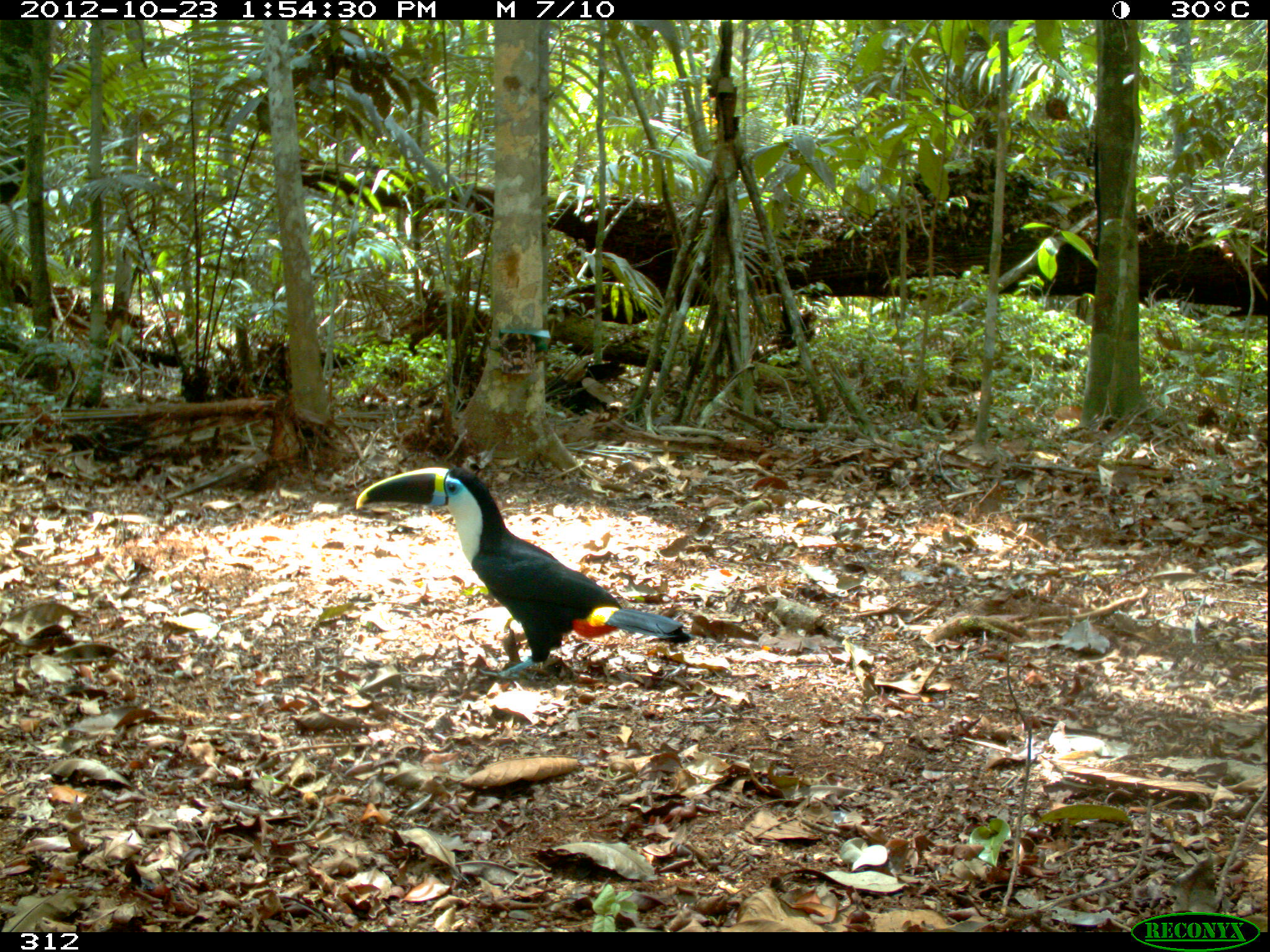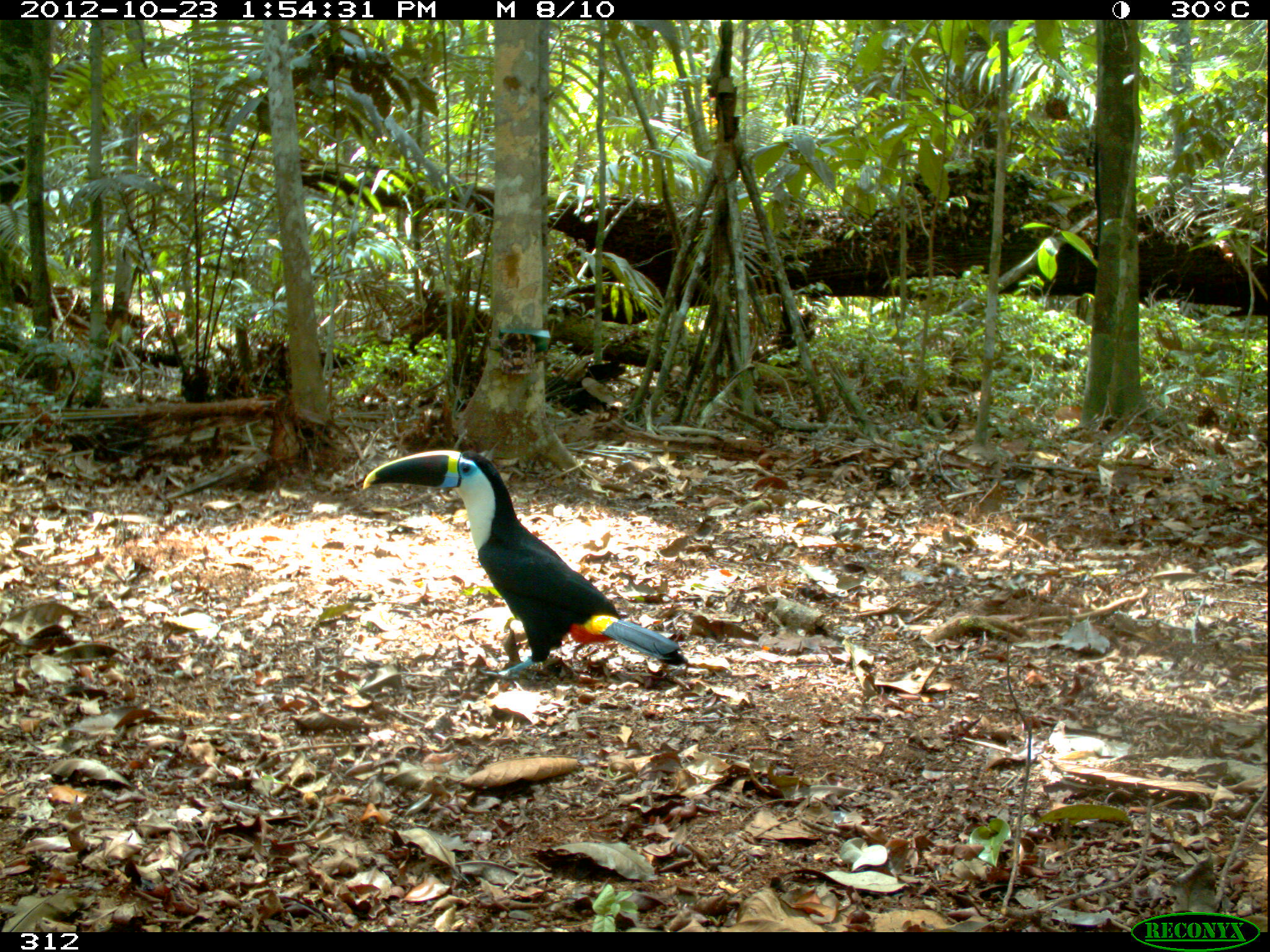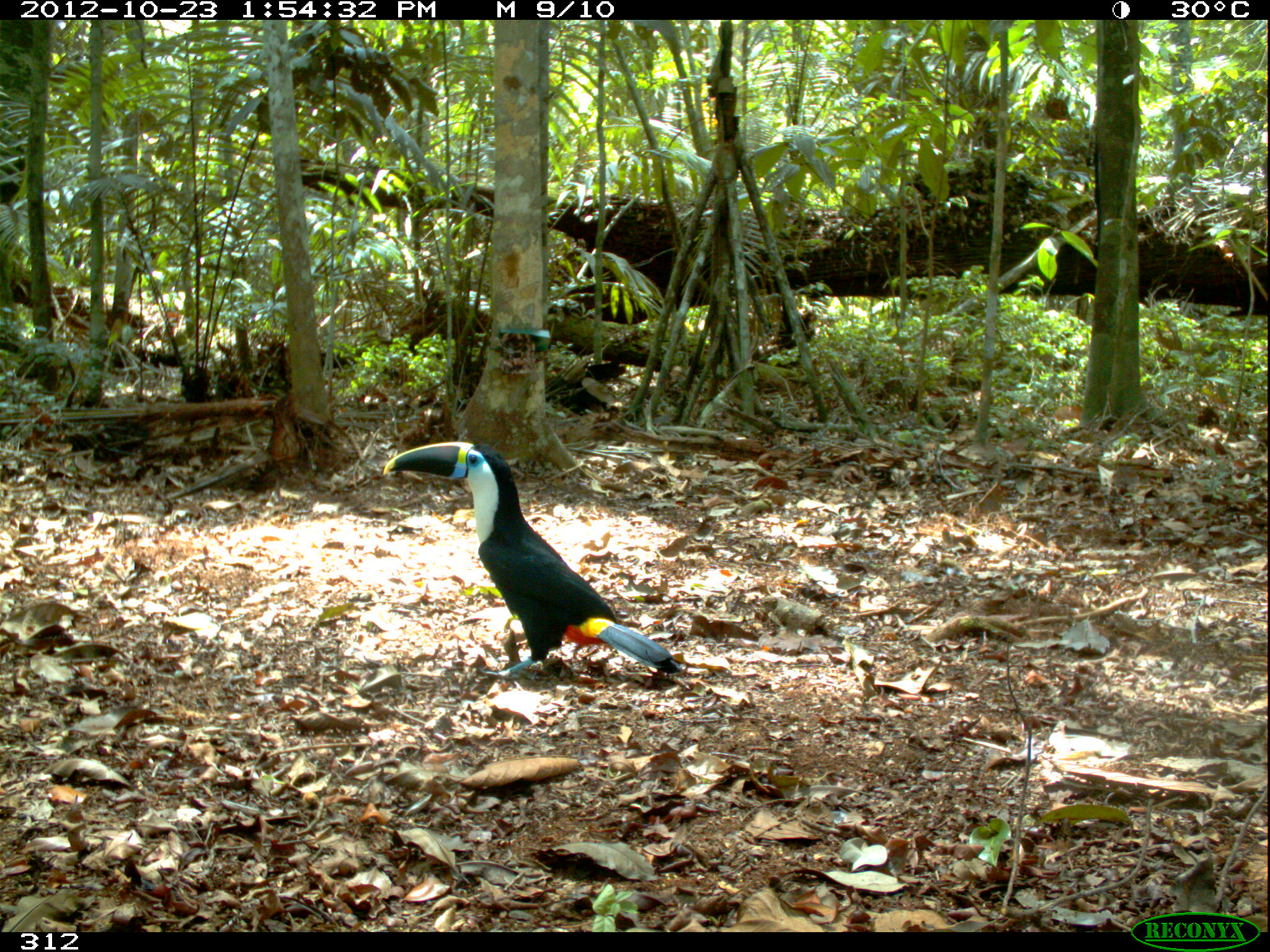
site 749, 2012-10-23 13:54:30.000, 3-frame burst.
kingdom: Animalia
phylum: Chordata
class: Aves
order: Piciformes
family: Ramphastidae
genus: Ramphastos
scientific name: Ramphastos tucanus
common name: white-throated toucan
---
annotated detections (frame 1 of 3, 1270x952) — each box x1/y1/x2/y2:
ramphastos tucanus: 355/464/694/681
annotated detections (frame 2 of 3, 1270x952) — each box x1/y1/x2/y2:
ramphastos tucanus: 362/449/687/677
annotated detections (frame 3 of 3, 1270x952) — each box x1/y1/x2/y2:
ramphastos tucanus: 382/442/681/681